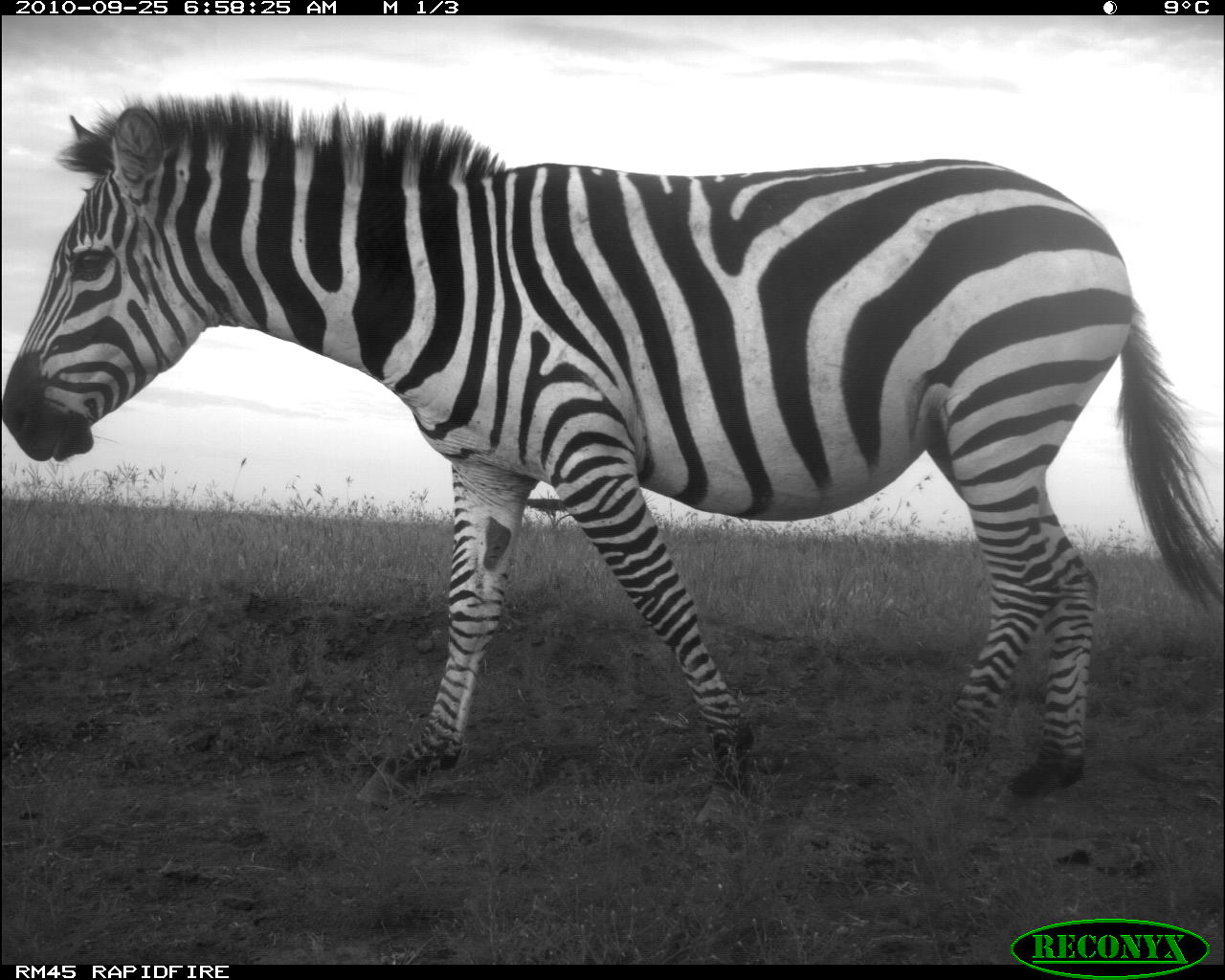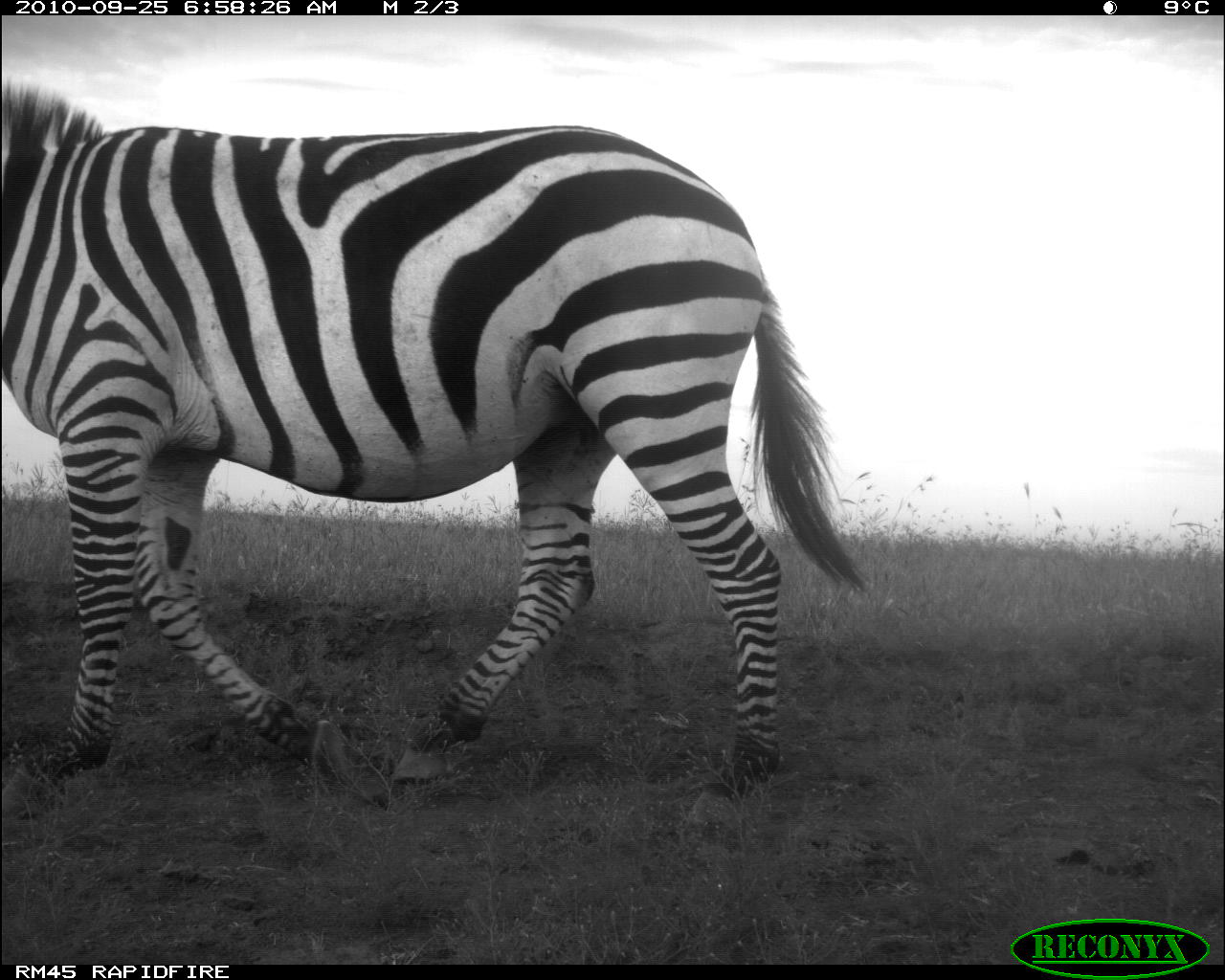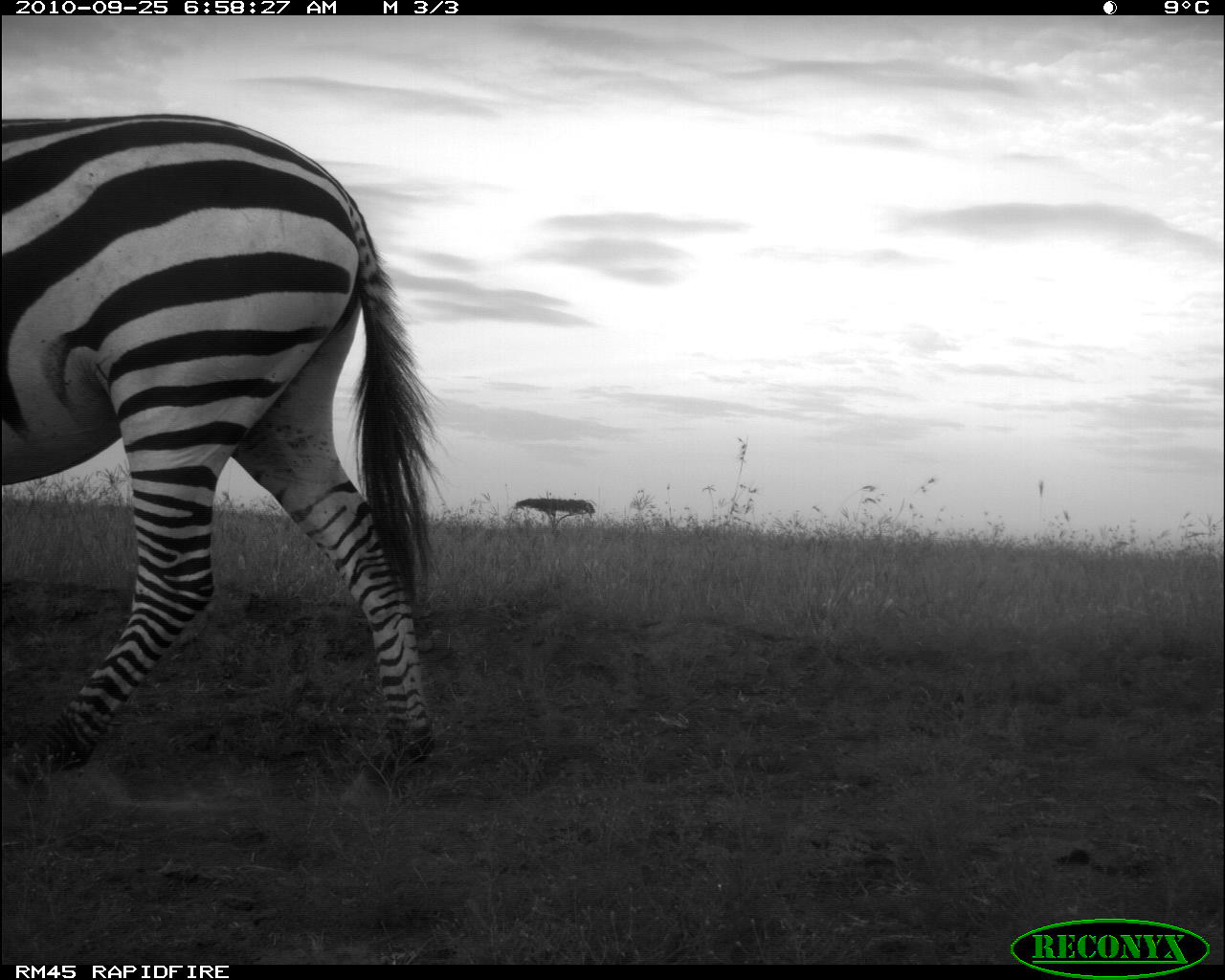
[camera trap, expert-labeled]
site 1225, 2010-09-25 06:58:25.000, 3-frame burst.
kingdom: Animalia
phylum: Chordata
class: Mammalia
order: Perissodactyla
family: Equidae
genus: Equus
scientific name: Equus quagga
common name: plains zebra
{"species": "Equus quagga (plains zebra)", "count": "1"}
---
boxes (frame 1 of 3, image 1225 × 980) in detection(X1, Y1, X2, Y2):
equus quagga: detection(2, 94, 1225, 823)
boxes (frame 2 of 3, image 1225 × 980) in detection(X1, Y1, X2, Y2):
equus quagga: detection(2, 78, 862, 802)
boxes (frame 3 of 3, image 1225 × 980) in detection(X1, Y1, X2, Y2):
equus quagga: detection(2, 111, 448, 812)